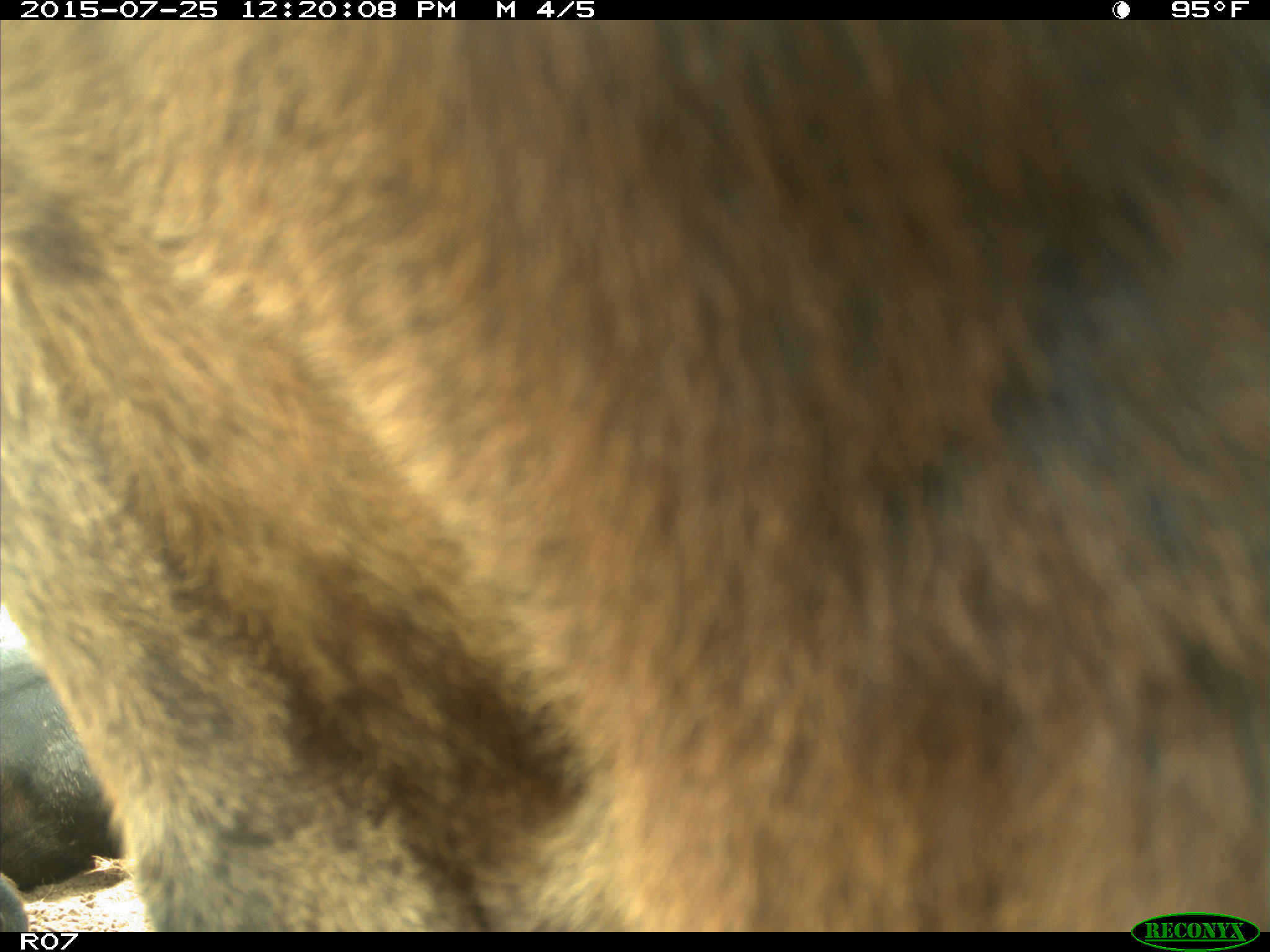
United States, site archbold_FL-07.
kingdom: Animalia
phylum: Chordata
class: Mammalia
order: Artiodactyla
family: Bovidae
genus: Bos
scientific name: Bos taurus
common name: domestic cow